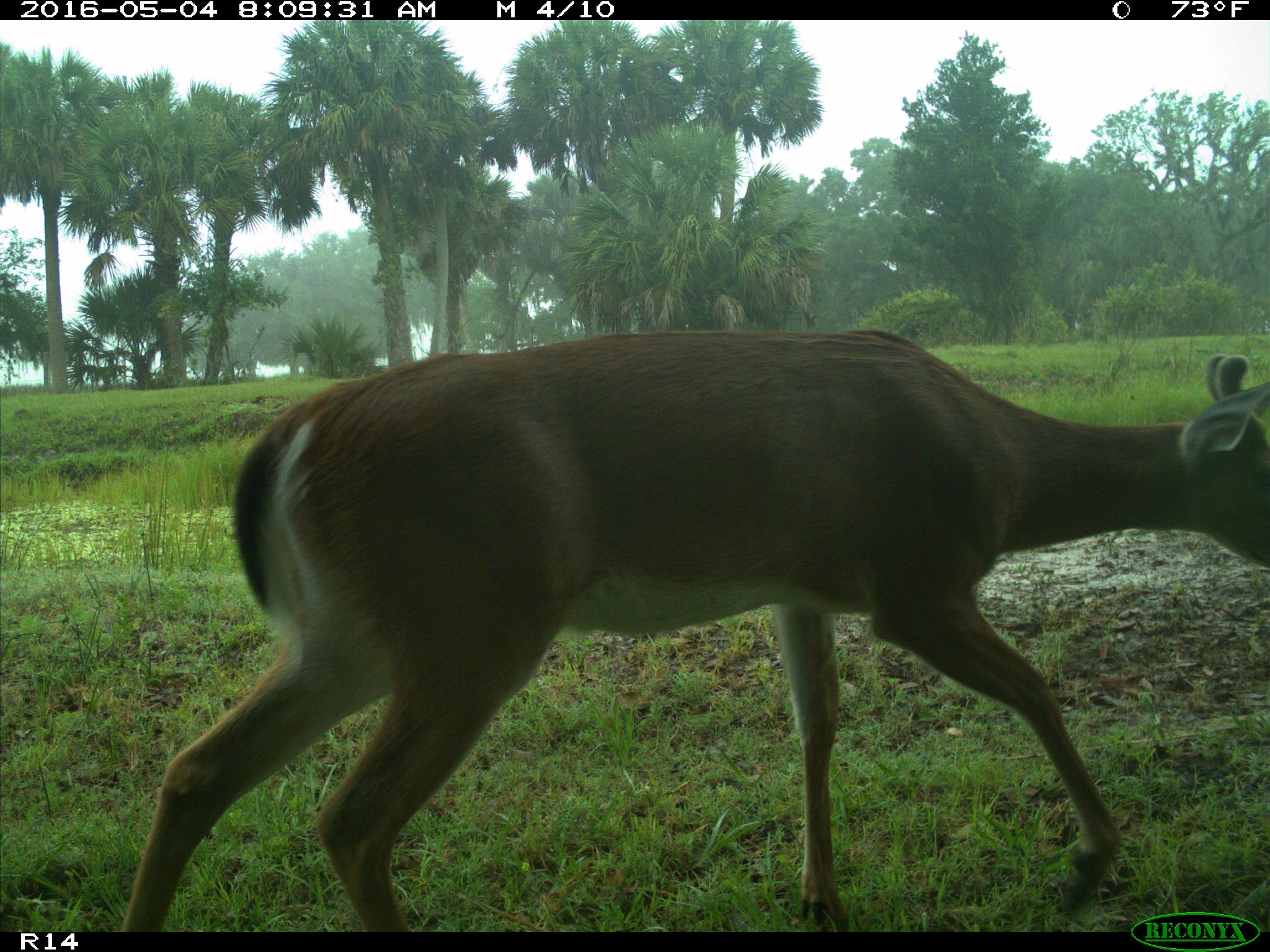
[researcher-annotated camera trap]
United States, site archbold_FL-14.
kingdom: Animalia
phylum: Chordata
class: Mammalia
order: Artiodactyla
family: Cervidae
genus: Odocoileus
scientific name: Odocoileus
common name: deer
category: unidentified deer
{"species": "unidentified deer (deer) (Odocoileus)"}